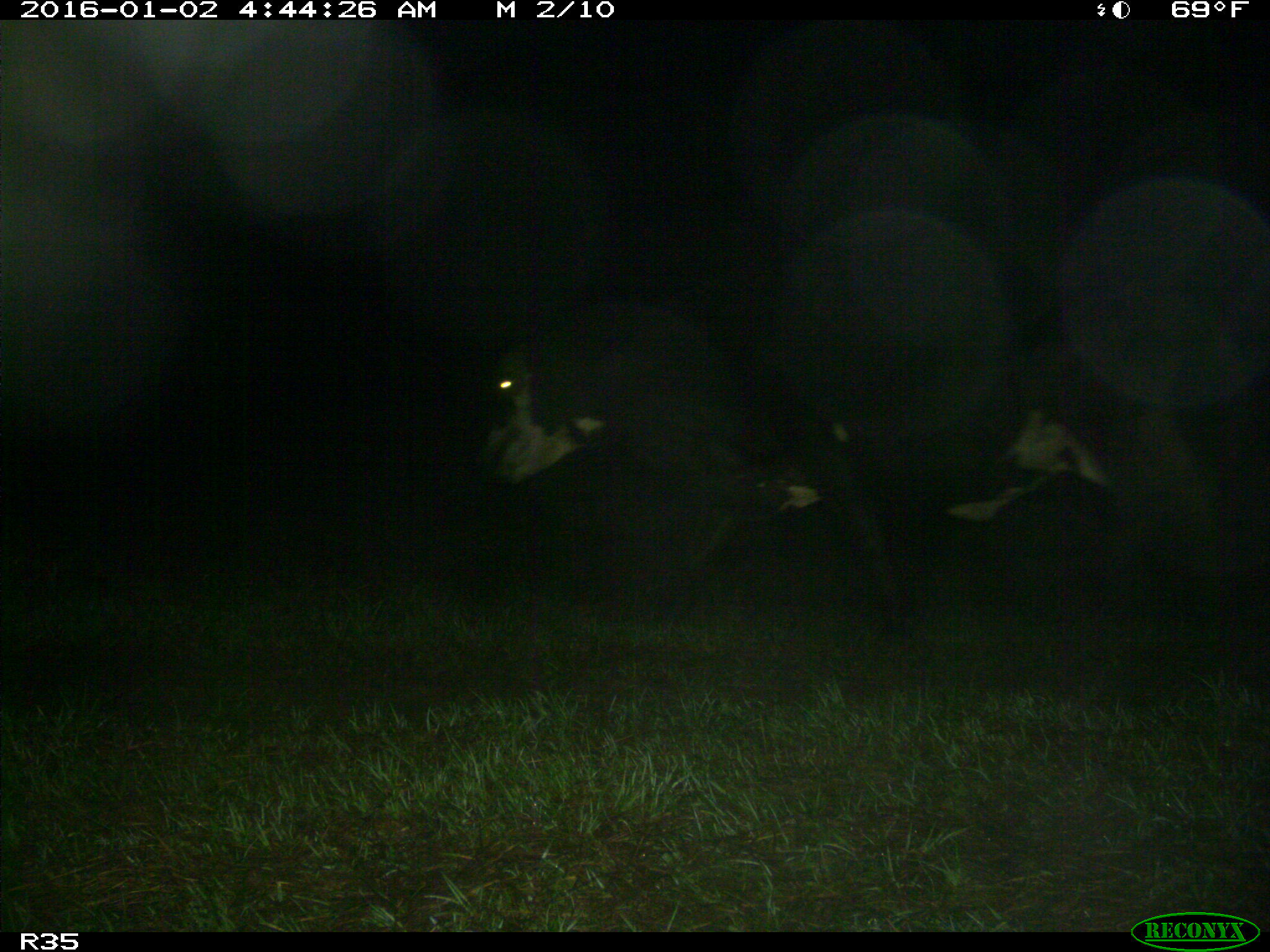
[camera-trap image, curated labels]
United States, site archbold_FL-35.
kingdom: Animalia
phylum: Chordata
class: Mammalia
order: Artiodactyla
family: Bovidae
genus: Bos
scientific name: Bos taurus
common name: domestic cow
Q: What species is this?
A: Bos taurus (domestic cow).